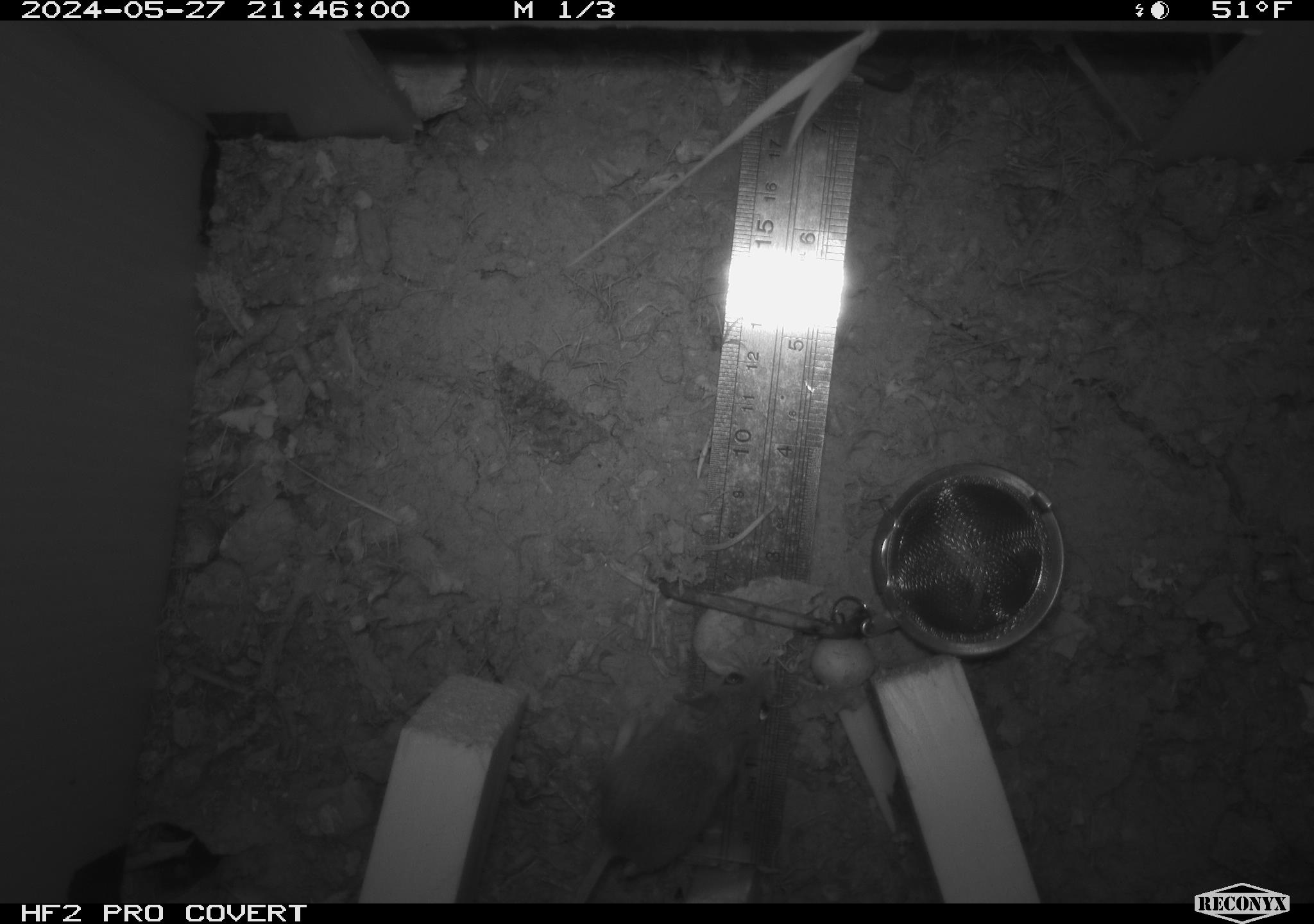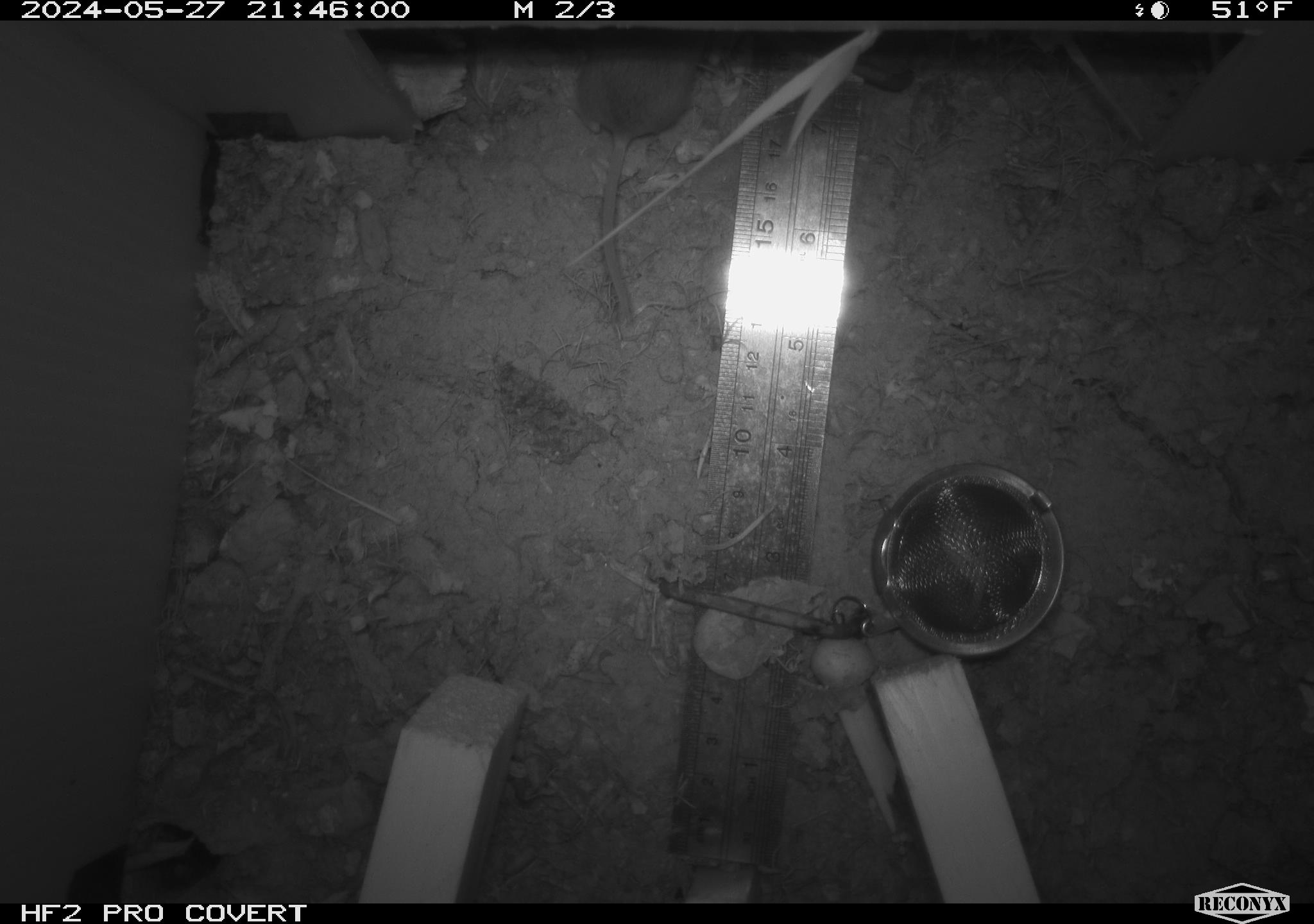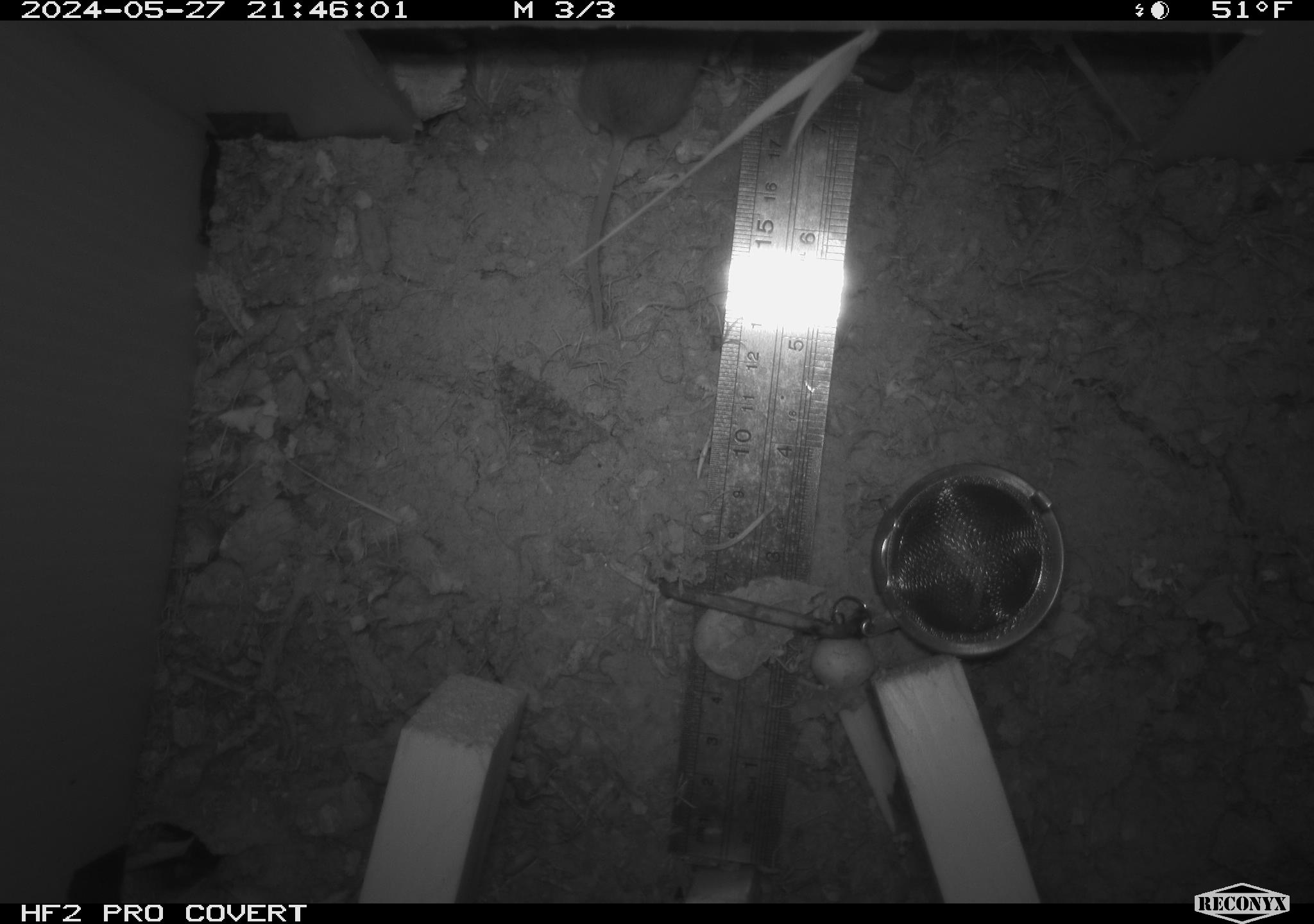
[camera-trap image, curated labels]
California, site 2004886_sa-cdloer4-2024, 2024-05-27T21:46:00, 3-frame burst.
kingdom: Animalia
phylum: Chordata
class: Mammalia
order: Rodentia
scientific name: Rodentia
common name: mouse species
Mouse species (Rodentia).